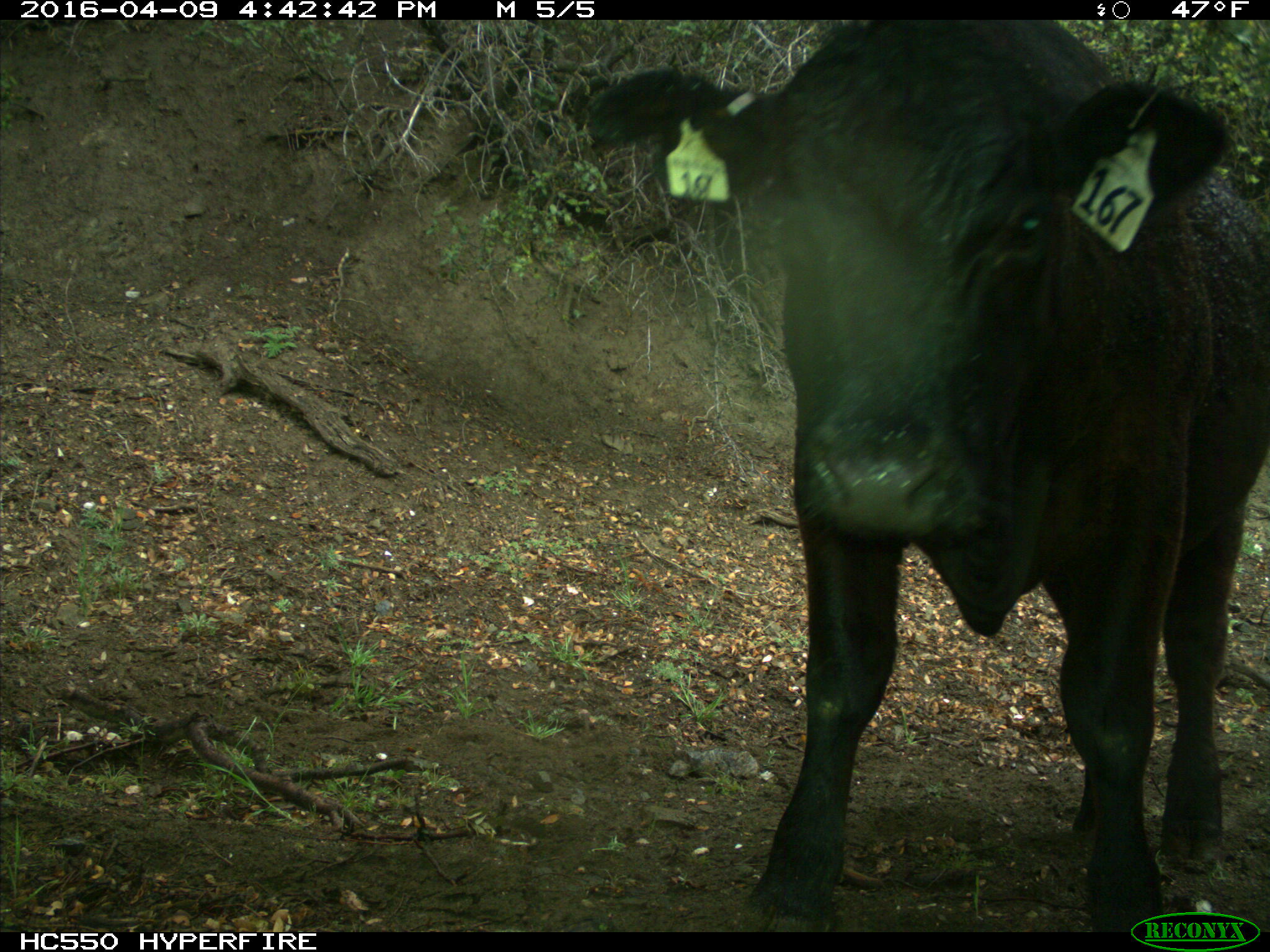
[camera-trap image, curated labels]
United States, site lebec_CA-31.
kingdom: Animalia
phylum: Chordata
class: Mammalia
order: Artiodactyla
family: Bovidae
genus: Bos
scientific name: Bos taurus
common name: domestic cow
Bos taurus (domestic cow).